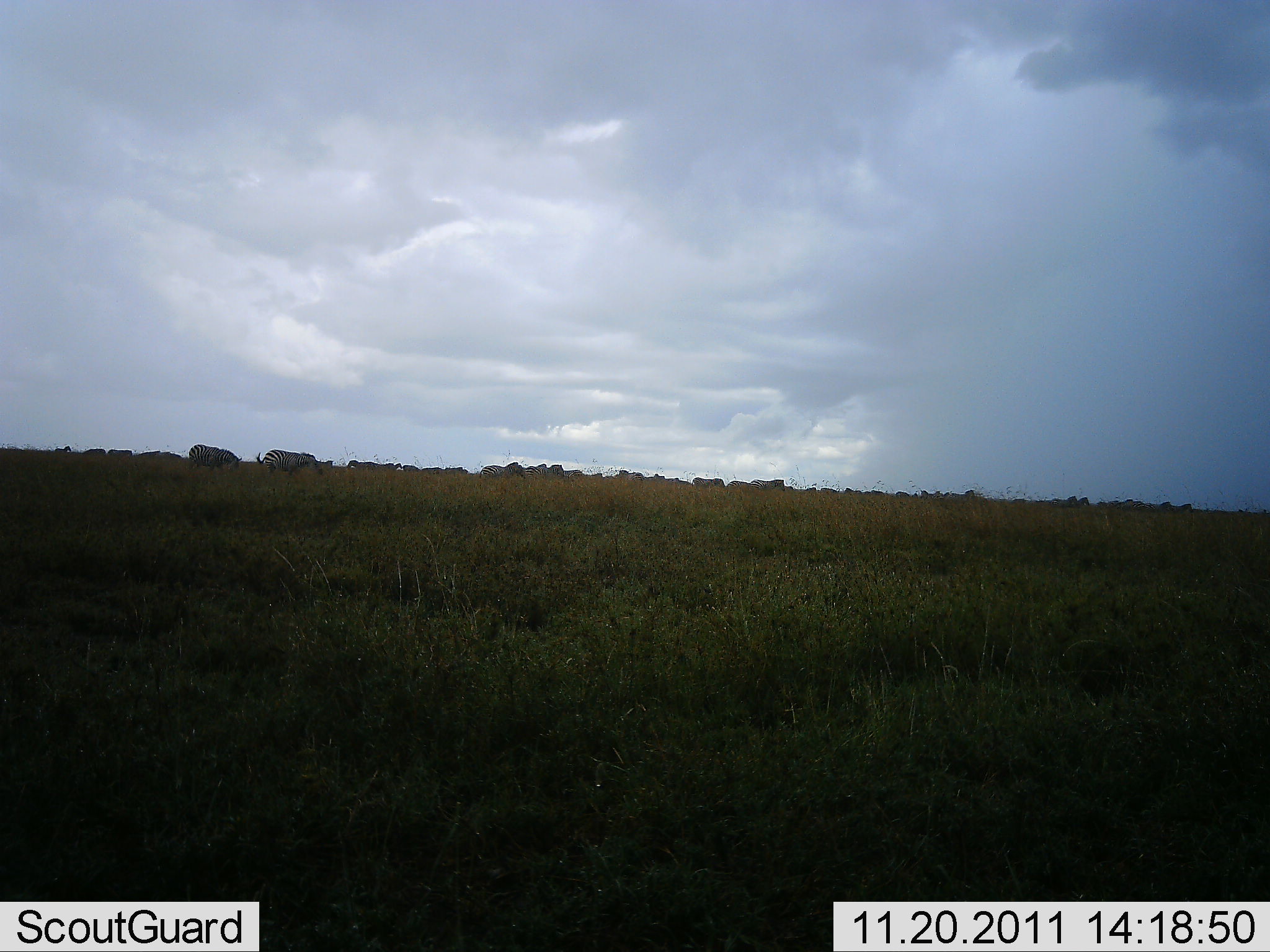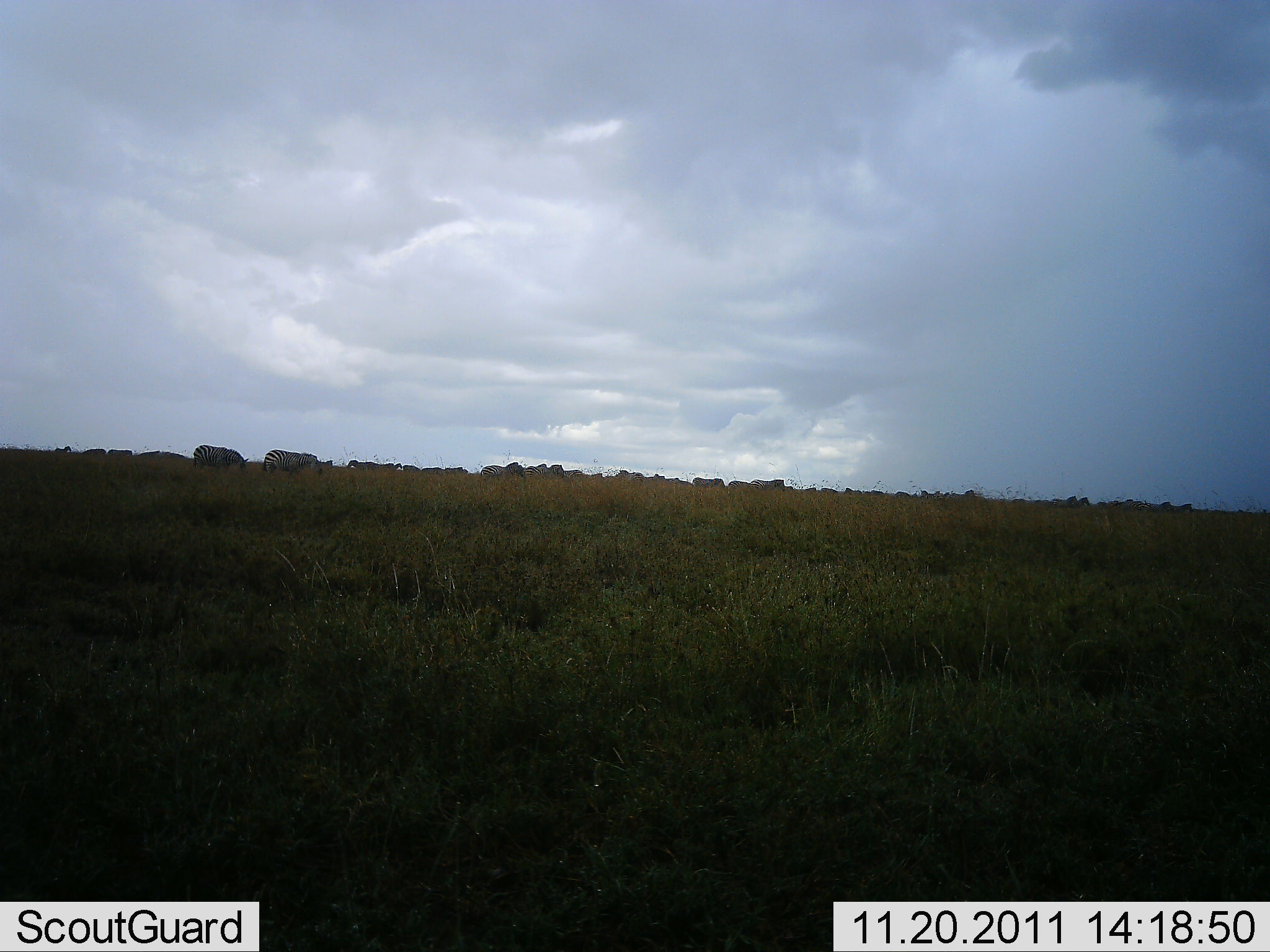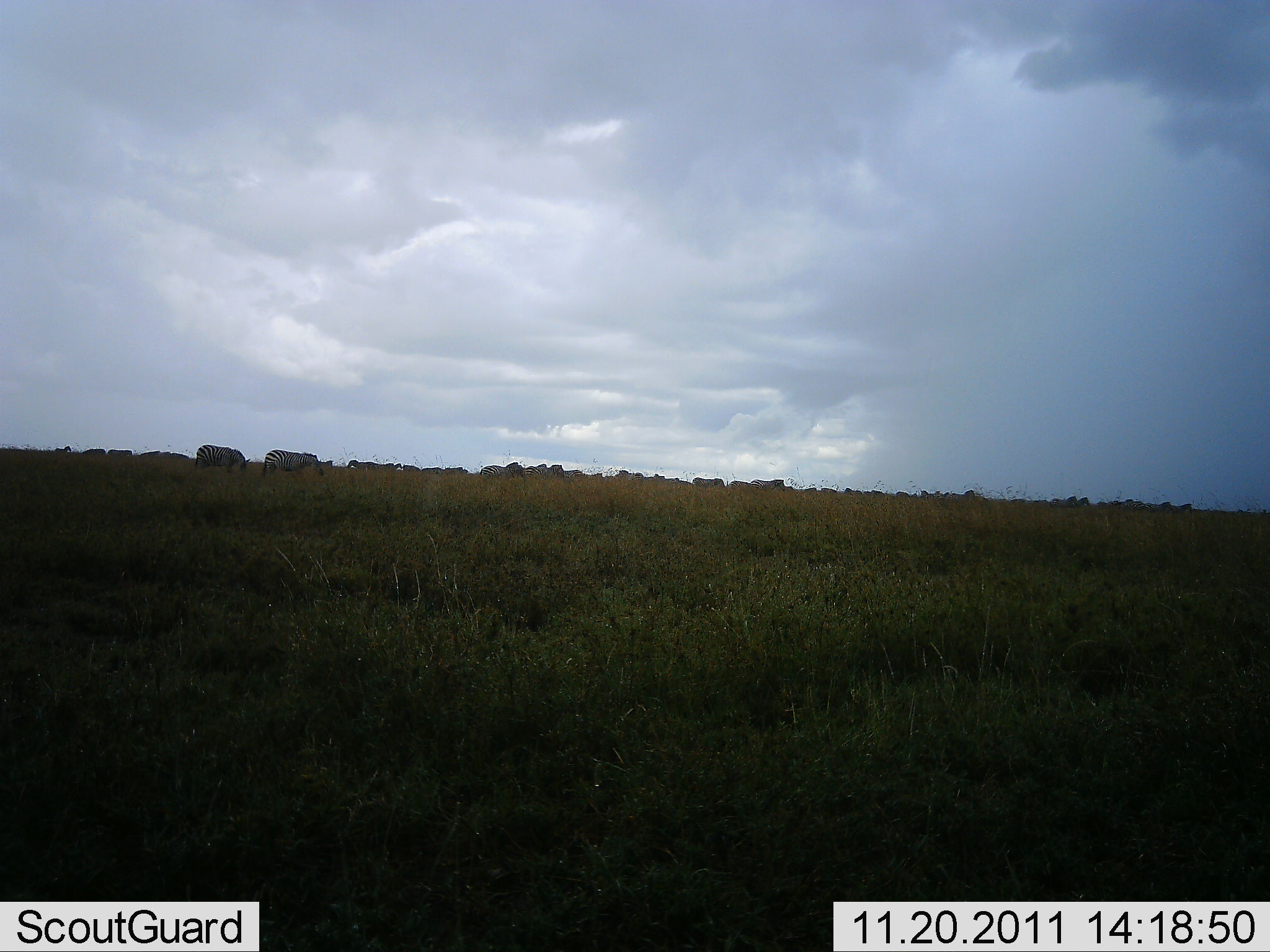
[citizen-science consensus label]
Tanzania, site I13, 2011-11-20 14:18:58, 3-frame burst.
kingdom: Animalia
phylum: Chordata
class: Mammalia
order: Perissodactyla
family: Equidae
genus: Equus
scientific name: Equus quagga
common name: plains zebra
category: zebra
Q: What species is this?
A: Zebra (plains zebra) (Equus quagga).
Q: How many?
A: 2.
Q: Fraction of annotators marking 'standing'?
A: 23%.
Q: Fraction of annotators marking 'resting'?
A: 0%.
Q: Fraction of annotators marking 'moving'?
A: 23%.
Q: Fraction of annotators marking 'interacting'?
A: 0%.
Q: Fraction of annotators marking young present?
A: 0%.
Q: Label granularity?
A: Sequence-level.